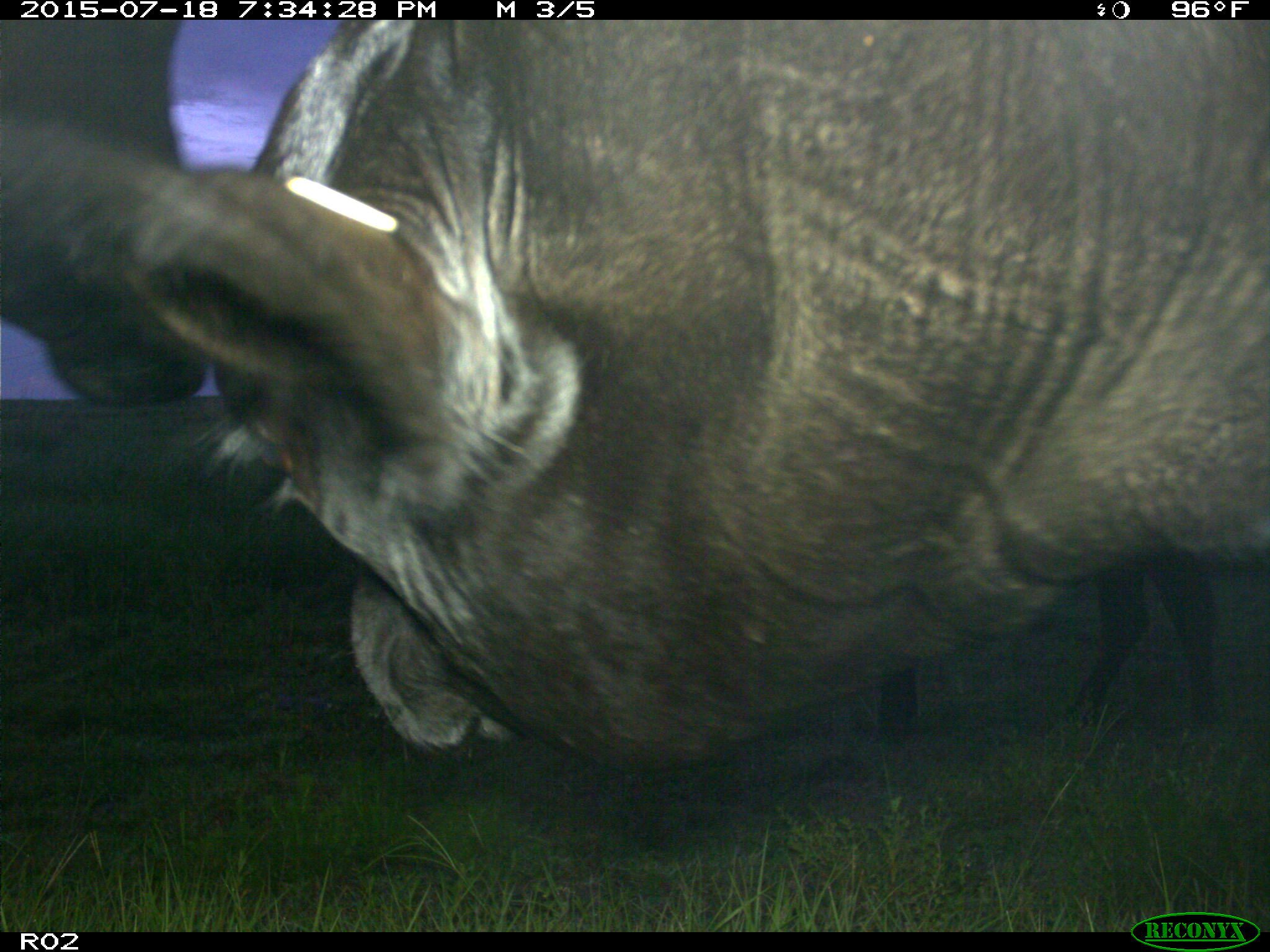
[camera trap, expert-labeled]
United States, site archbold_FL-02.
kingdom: Animalia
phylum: Chordata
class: Mammalia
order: Artiodactyla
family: Bovidae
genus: Bos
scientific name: Bos taurus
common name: domestic cow